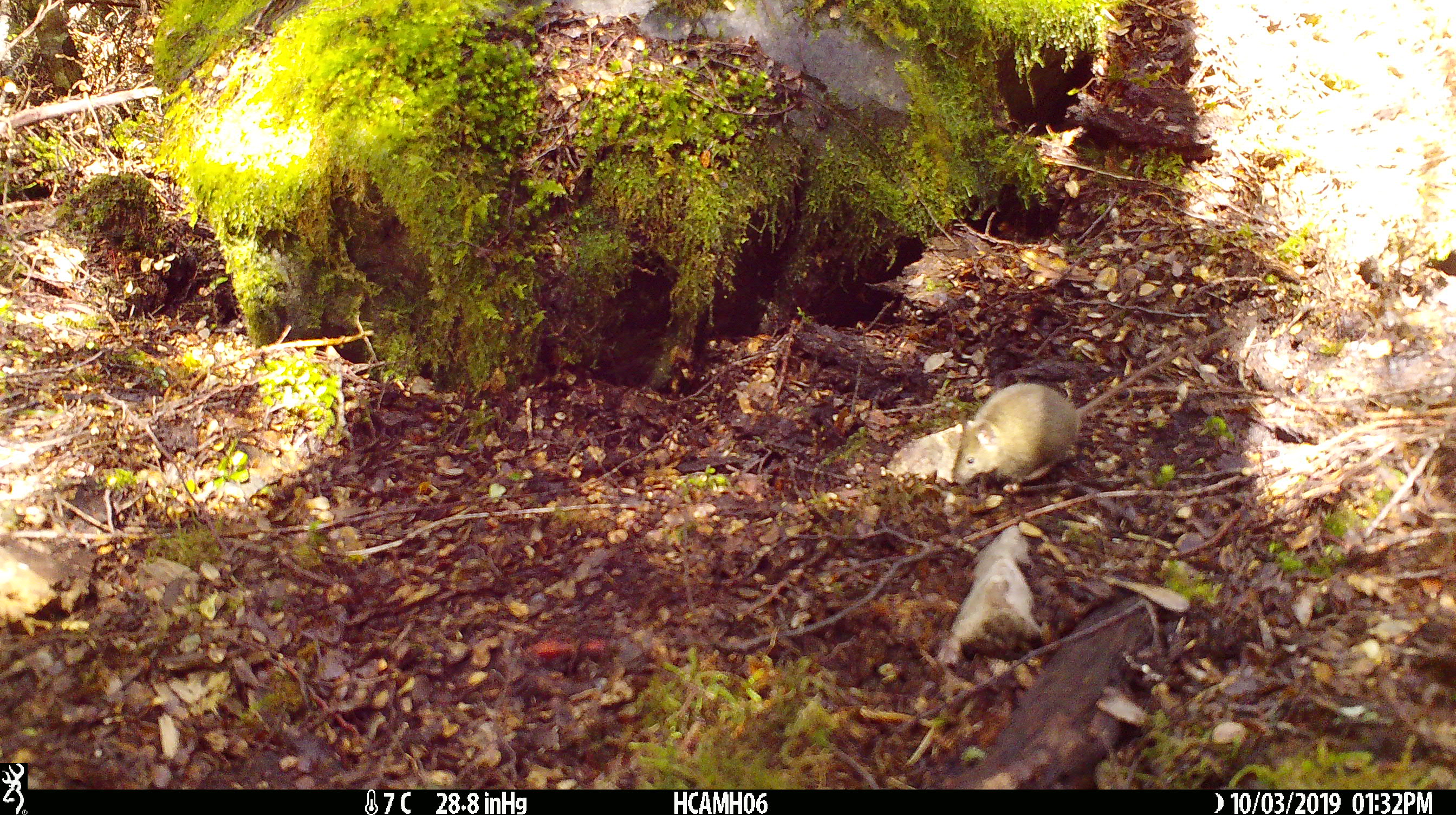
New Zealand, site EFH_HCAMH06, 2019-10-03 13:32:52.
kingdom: Animalia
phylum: Chordata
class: Mammalia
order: Rodentia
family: Muridae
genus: Mus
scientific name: Mus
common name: mouse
Mouse (Mus).